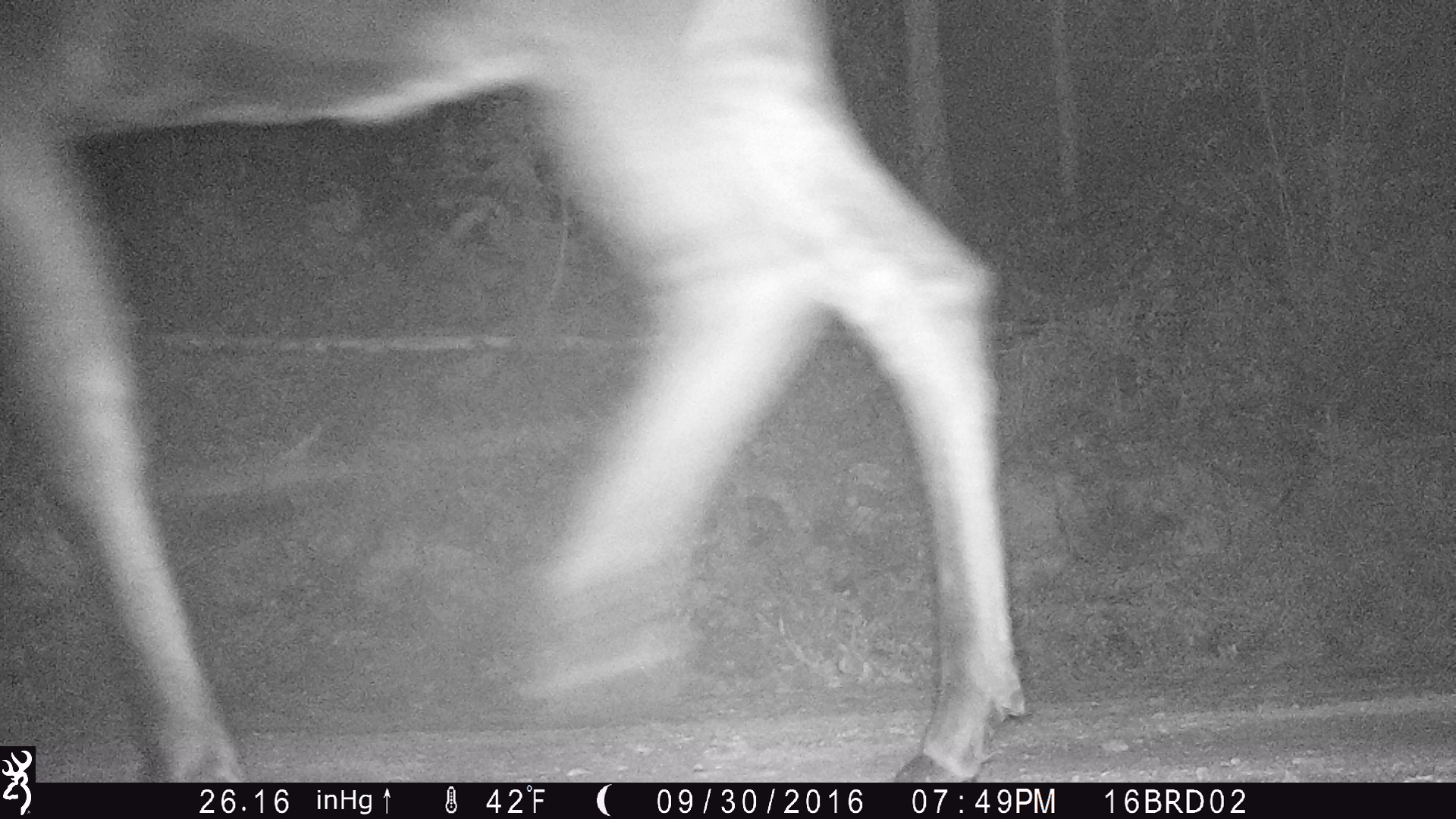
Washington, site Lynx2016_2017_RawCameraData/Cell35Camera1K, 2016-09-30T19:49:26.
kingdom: Animalia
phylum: Chordata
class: Mammalia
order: Artiodactyla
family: Cervidae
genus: Alces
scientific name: Alces alces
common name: moose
Alces alces (moose). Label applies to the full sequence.